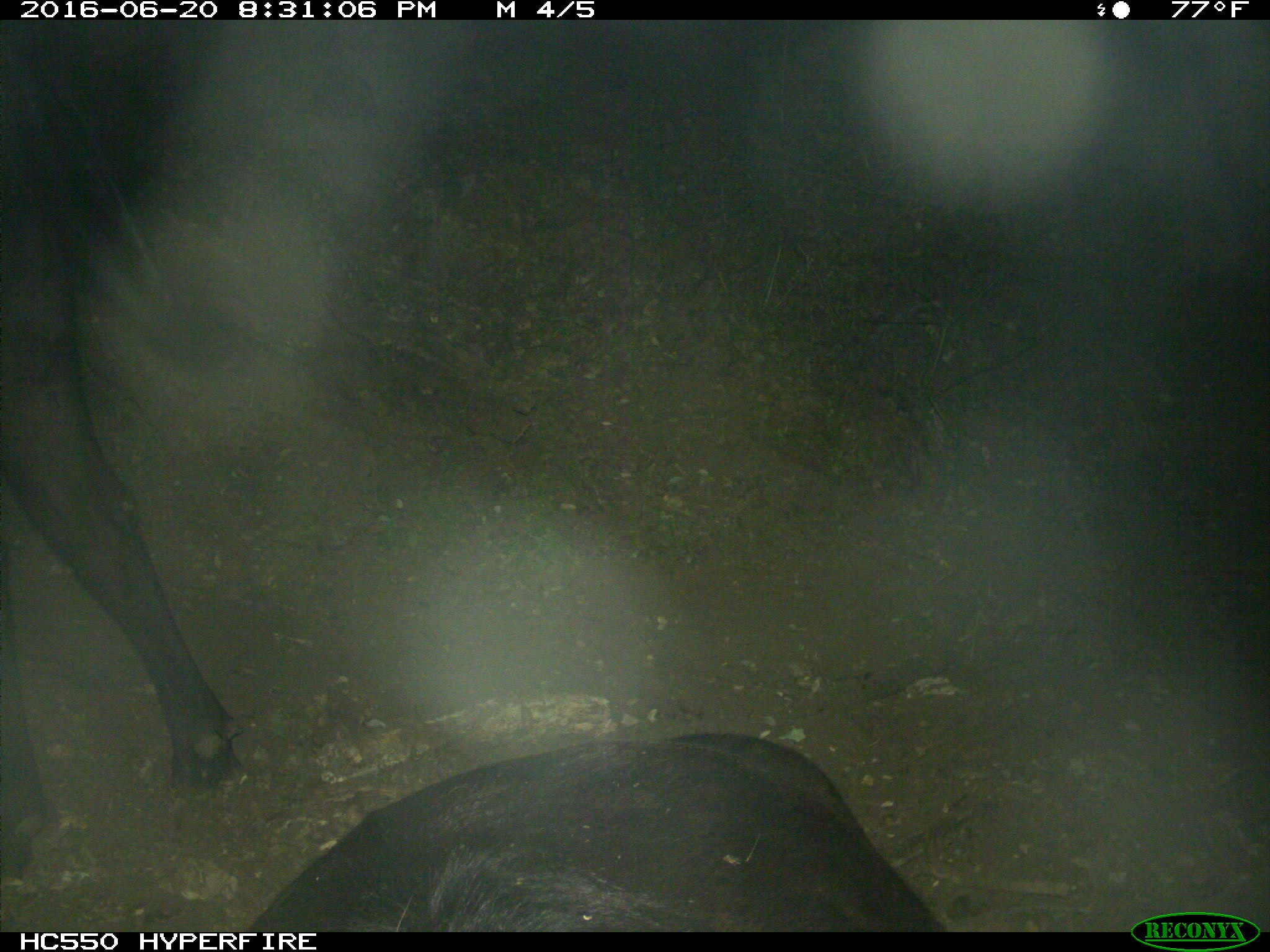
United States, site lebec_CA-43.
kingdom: Animalia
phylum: Chordata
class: Mammalia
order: Artiodactyla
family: Bovidae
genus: Bos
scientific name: Bos taurus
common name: domestic cow